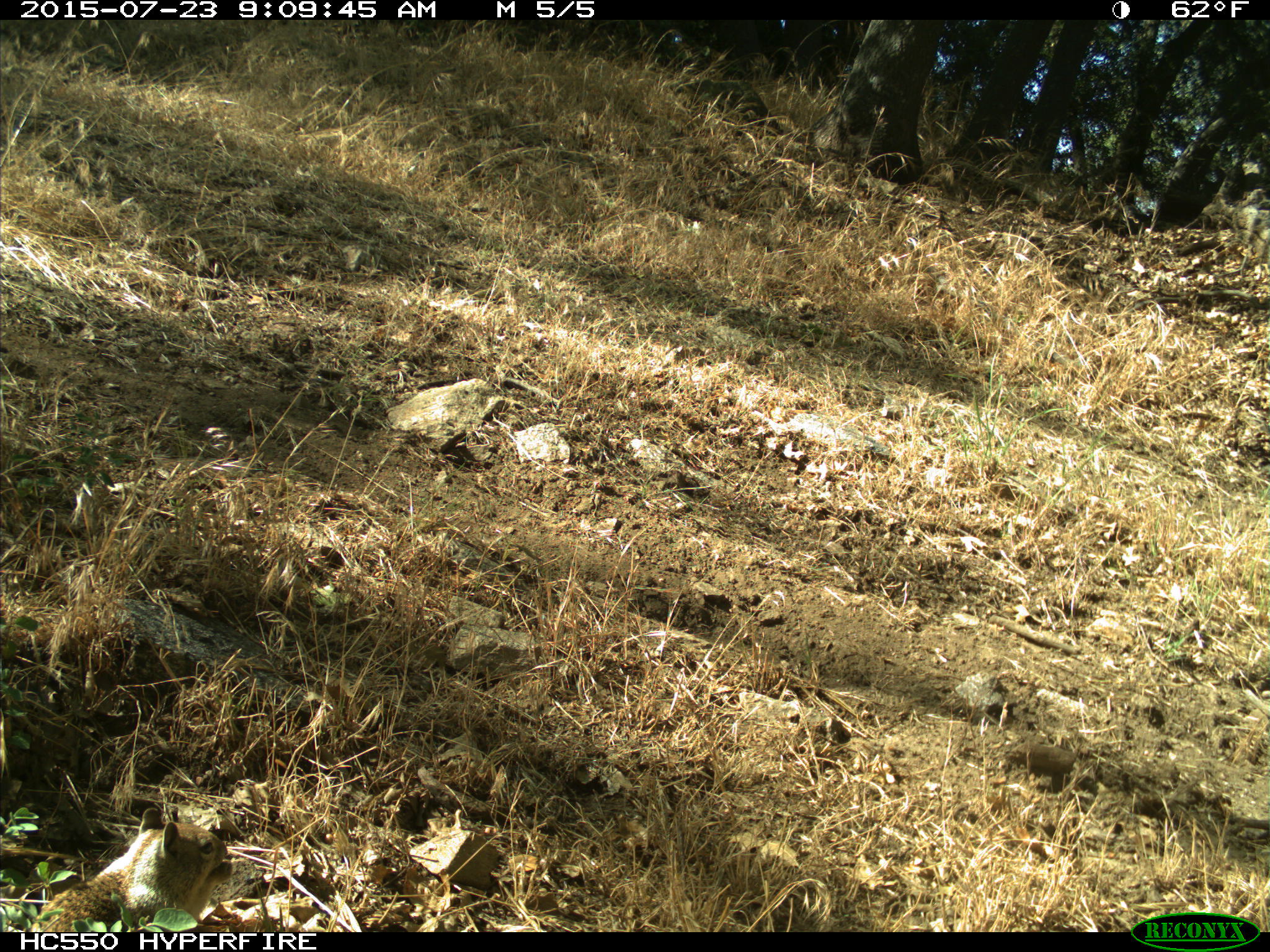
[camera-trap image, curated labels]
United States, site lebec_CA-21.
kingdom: Animalia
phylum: Chordata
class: Mammalia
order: Rodentia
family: Sciuridae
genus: Otospermophilus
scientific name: Otospermophilus beecheyi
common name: california ground squirrel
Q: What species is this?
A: Otospermophilus beecheyi (california ground squirrel).